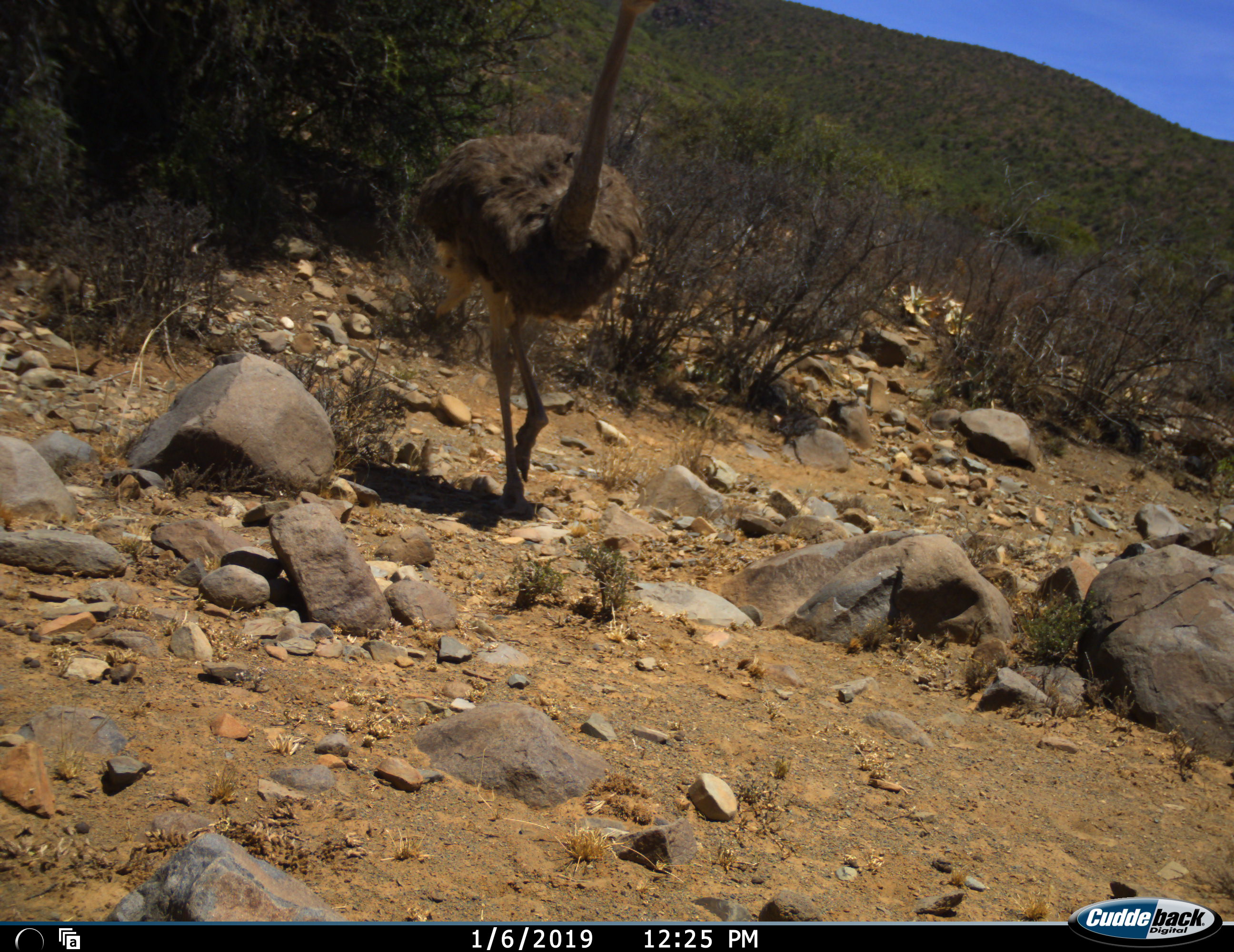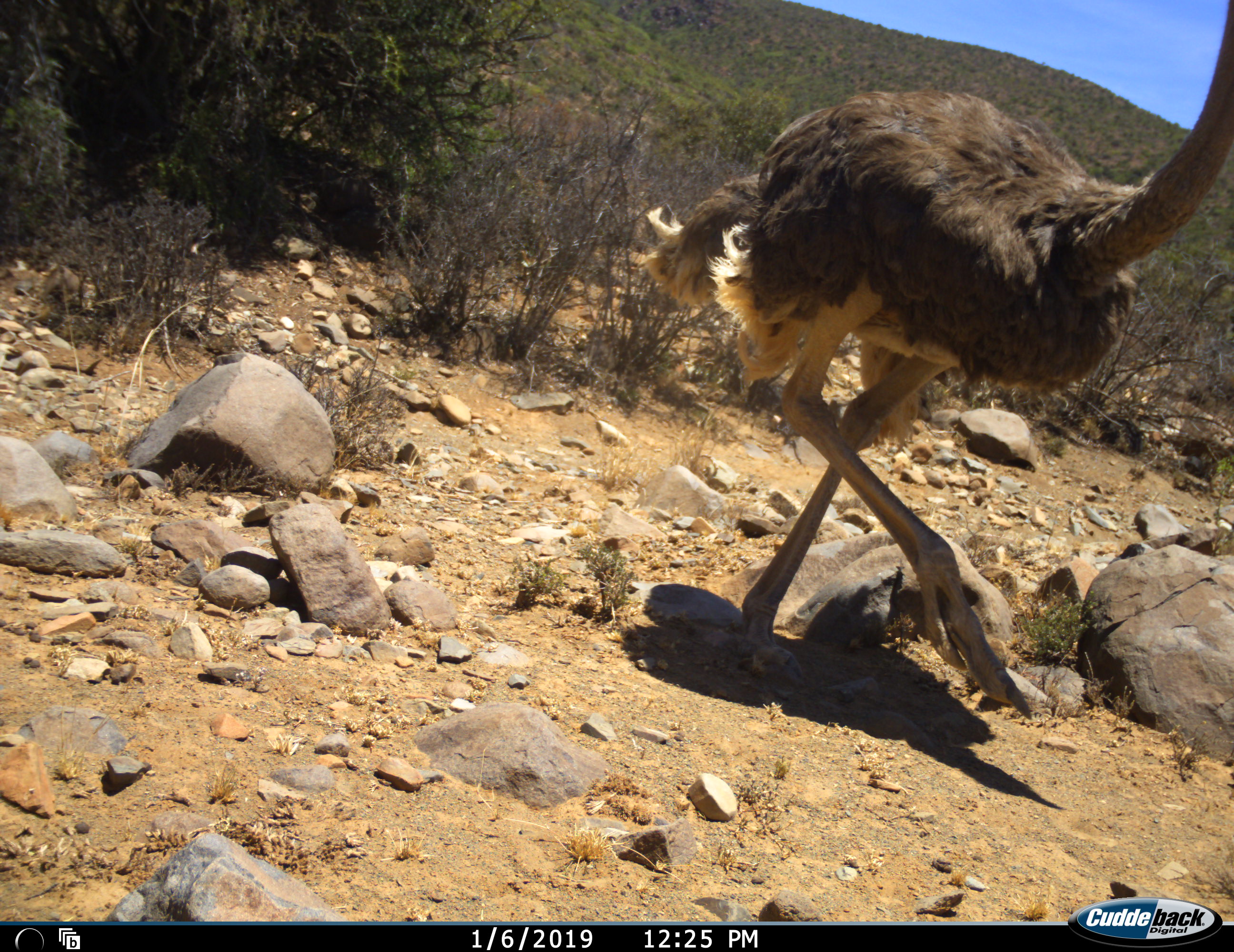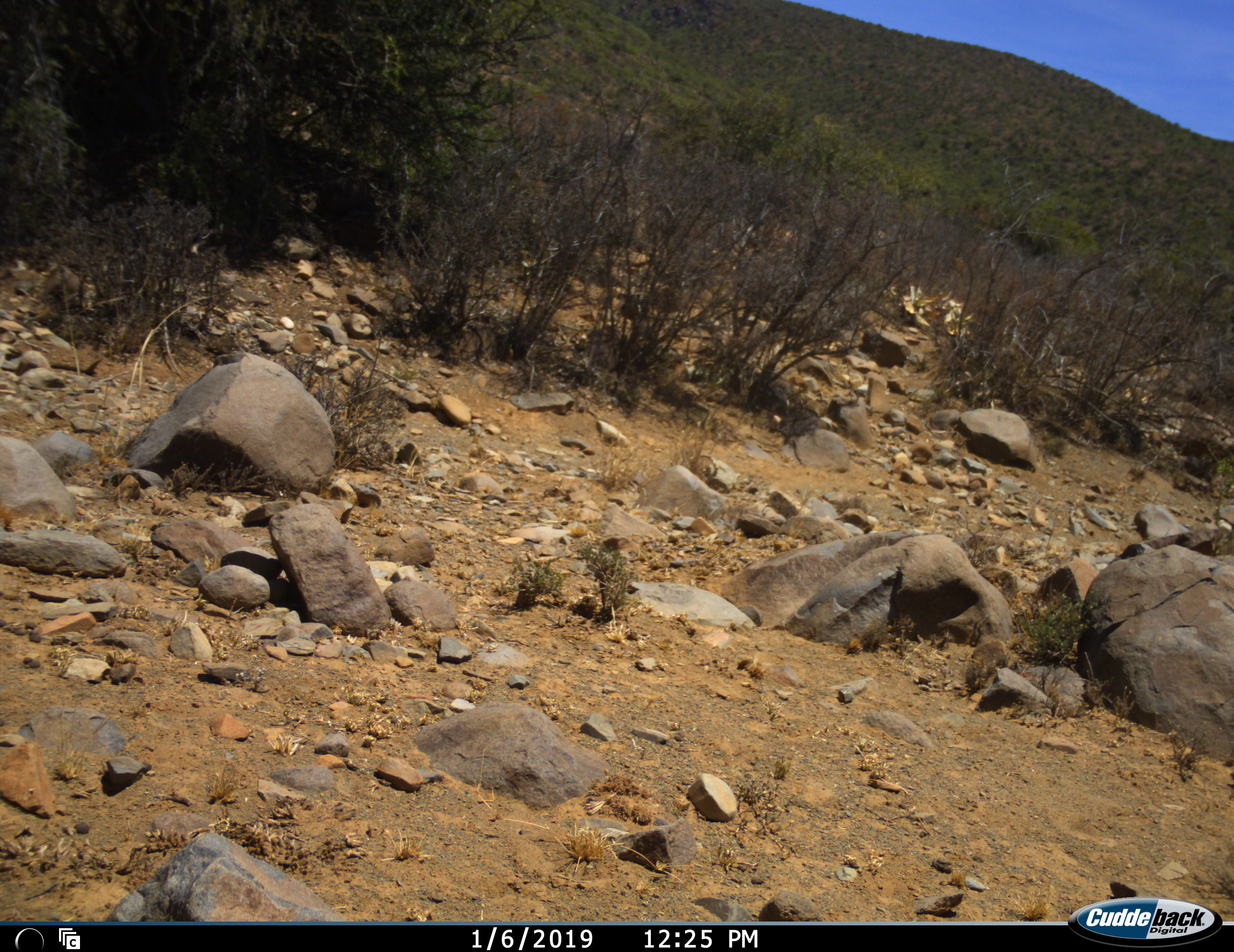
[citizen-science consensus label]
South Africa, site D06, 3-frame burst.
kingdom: Animalia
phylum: Chordata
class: Aves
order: Struthioniformes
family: Struthionidae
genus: Struthio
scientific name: Struthio camelus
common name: ostrich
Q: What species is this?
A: Ostrich (Struthio camelus).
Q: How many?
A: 1.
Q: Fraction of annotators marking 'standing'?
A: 0%.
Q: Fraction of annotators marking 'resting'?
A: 0%.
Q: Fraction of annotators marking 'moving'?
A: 100%.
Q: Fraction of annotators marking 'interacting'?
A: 0%.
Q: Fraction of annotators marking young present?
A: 0%.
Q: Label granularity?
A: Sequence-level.